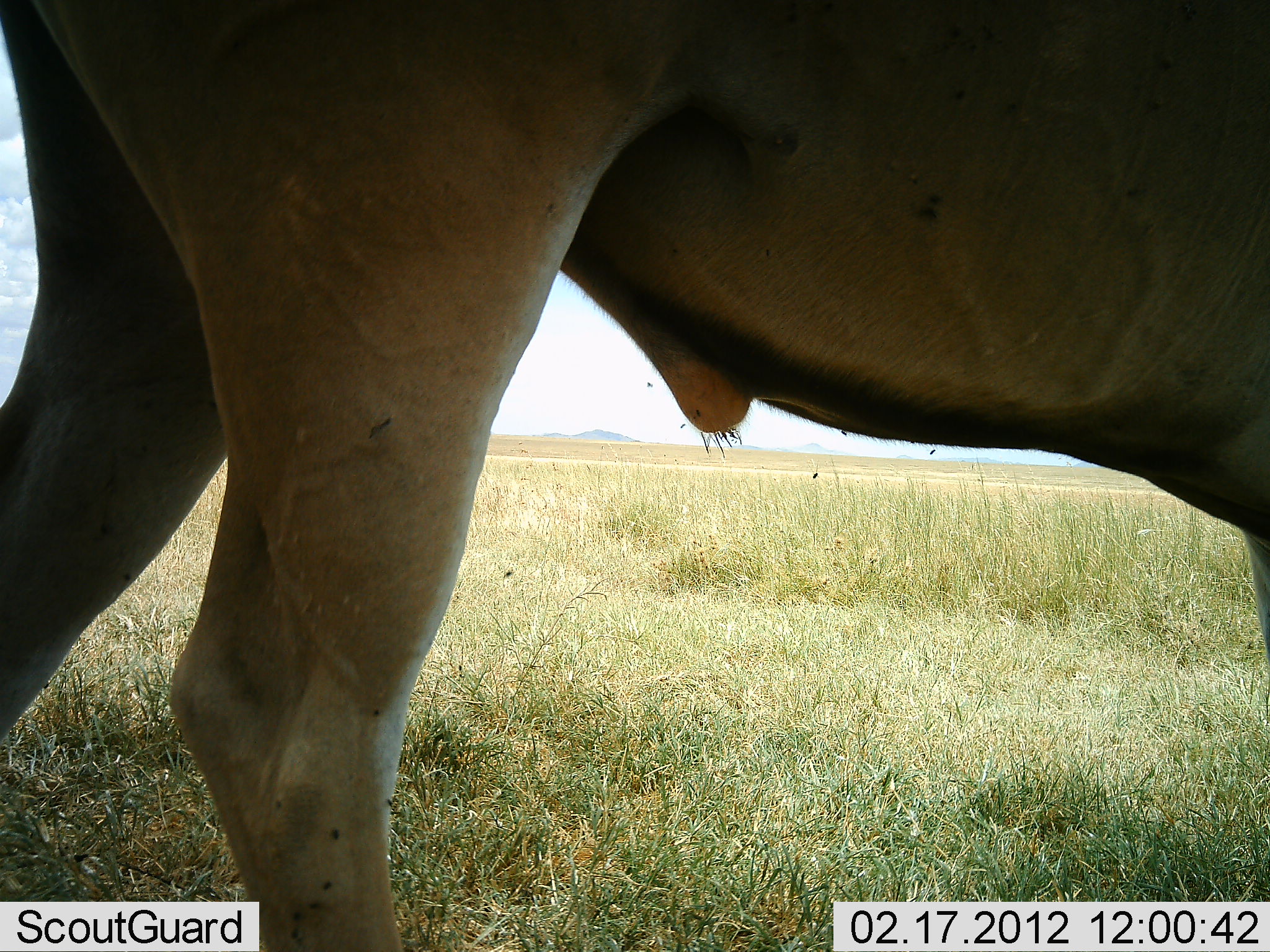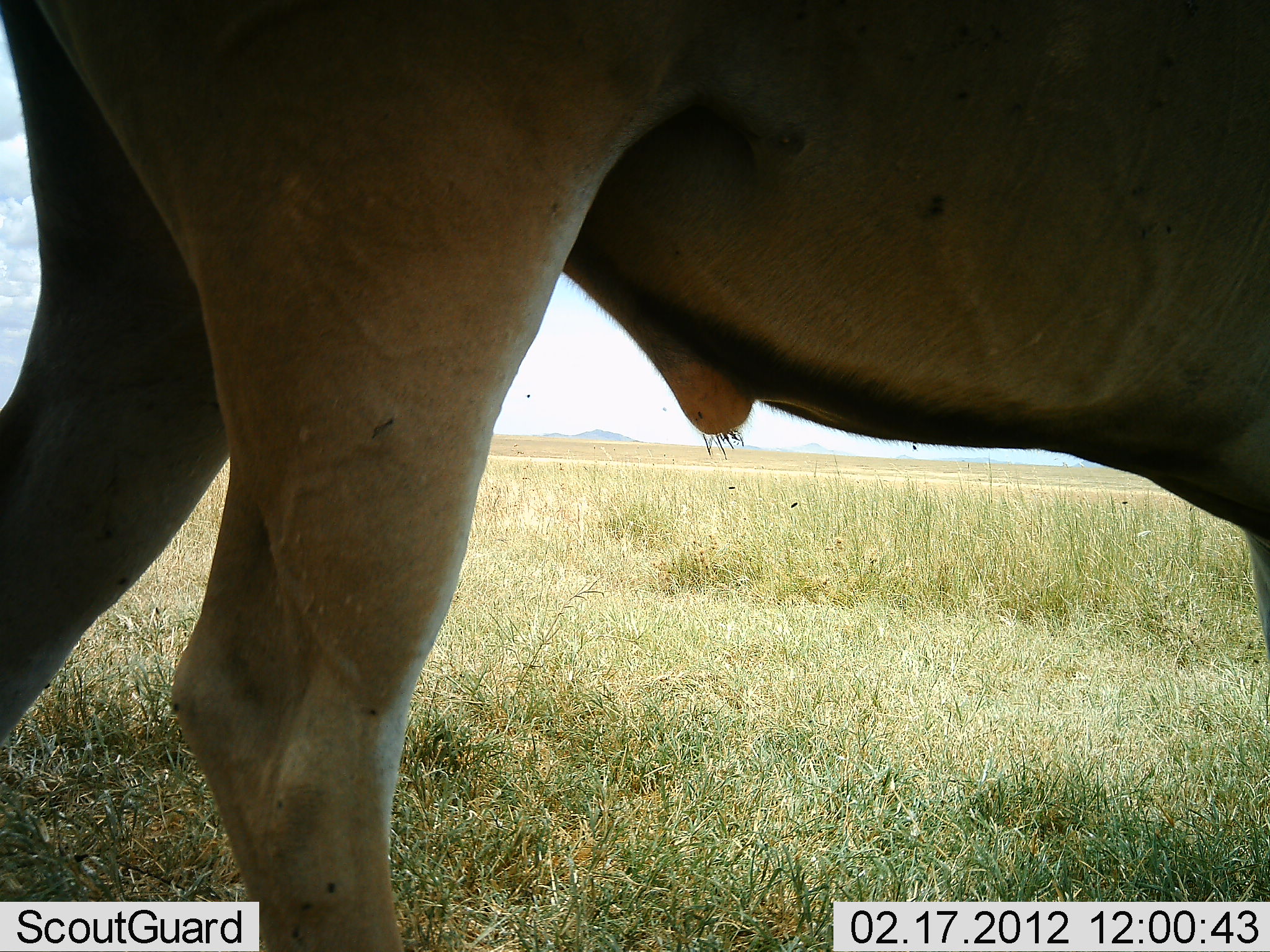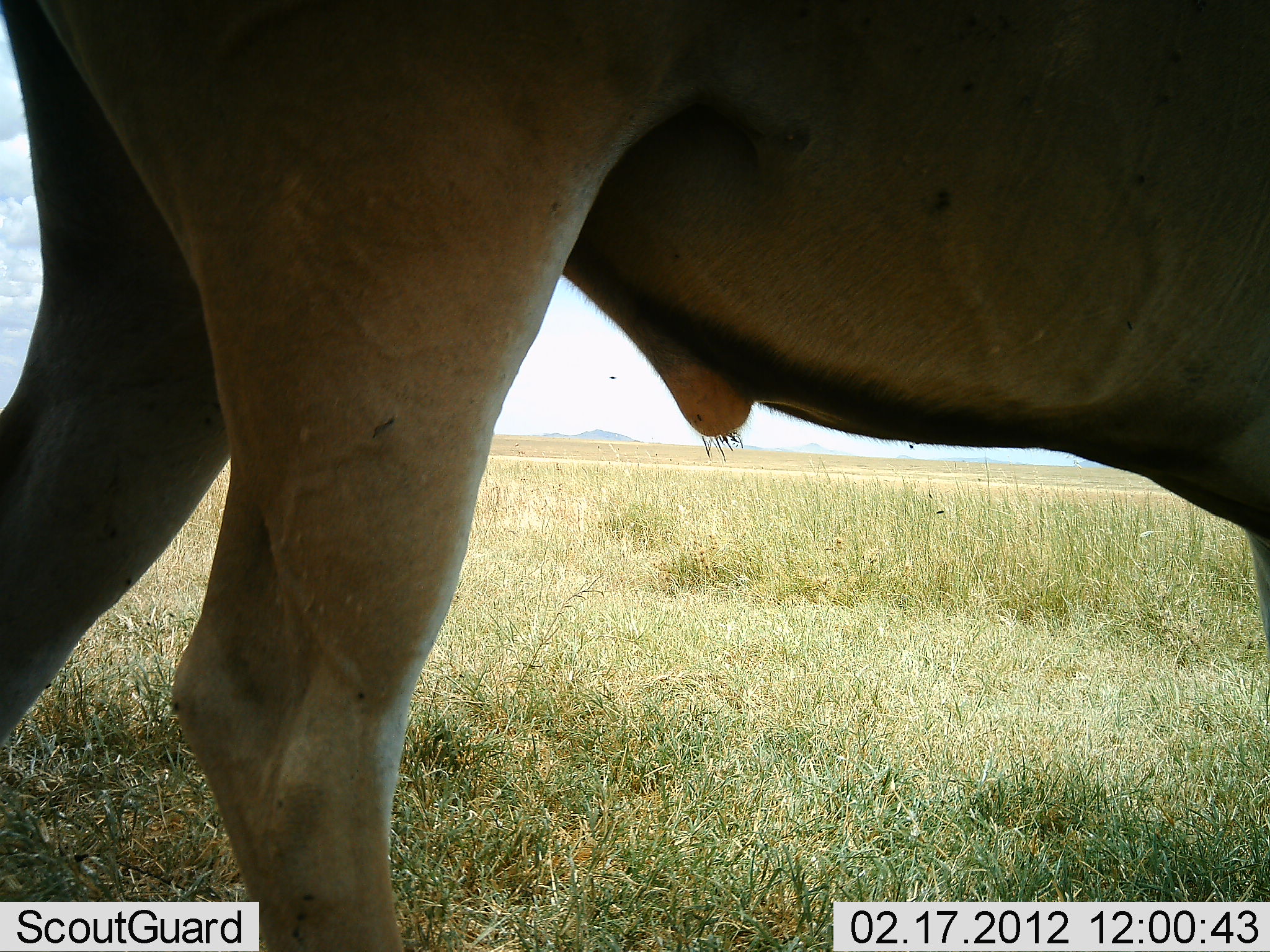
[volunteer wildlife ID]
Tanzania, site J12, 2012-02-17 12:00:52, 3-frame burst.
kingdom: Animalia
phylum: Chordata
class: Mammalia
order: Artiodactyla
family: Bovidae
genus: Tragelaphus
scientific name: Tragelaphus oryx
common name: eland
Eland (Tragelaphus oryx), count 1. Behavior (volunteer vote fractions): standing 89%, resting 0%, moving 11%, interacting 0%. Young present (vote fraction): 0%. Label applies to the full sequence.